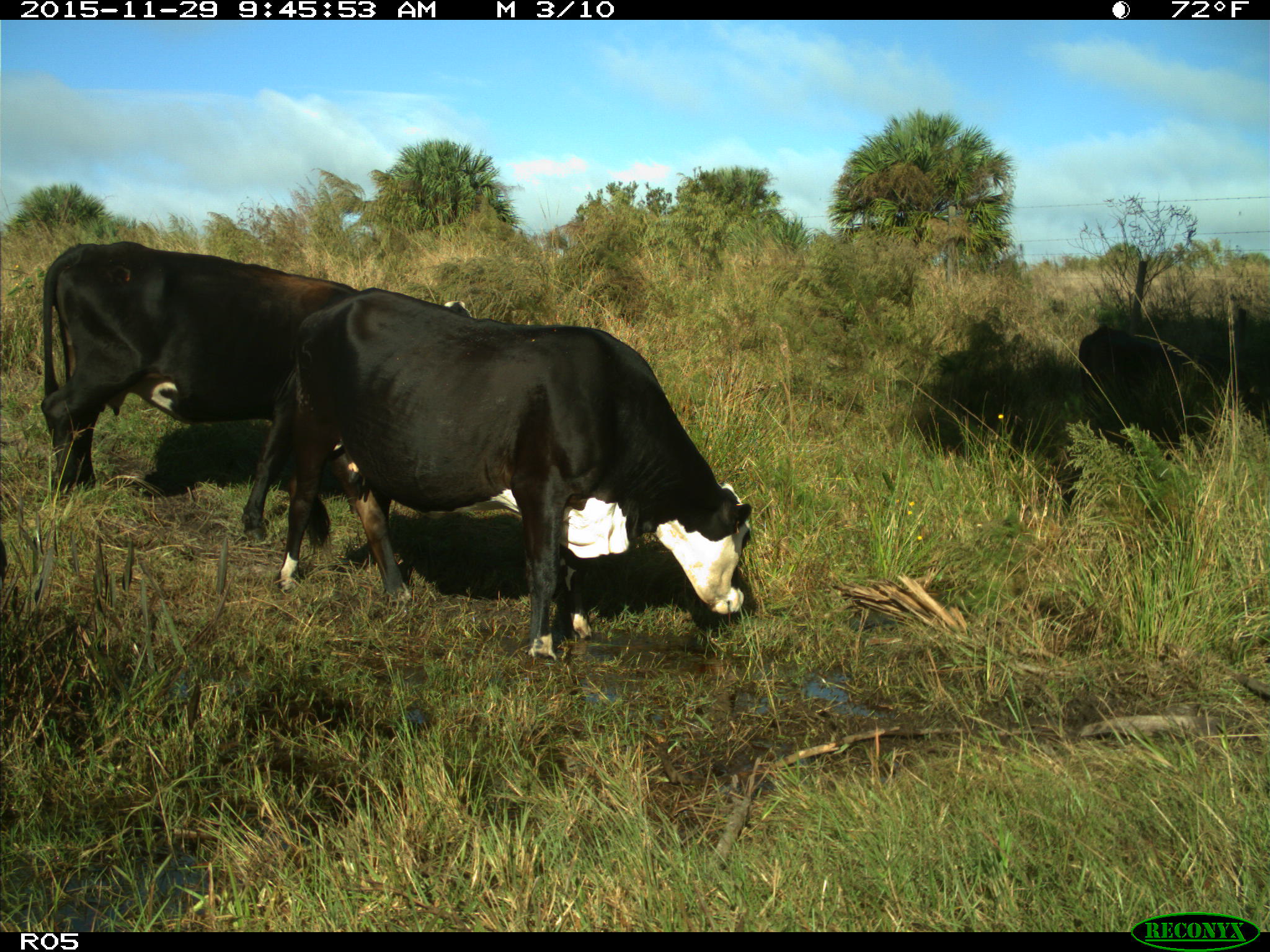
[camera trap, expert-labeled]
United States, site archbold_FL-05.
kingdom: Animalia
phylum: Chordata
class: Mammalia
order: Artiodactyla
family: Bovidae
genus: Bos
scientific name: Bos taurus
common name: domestic cow